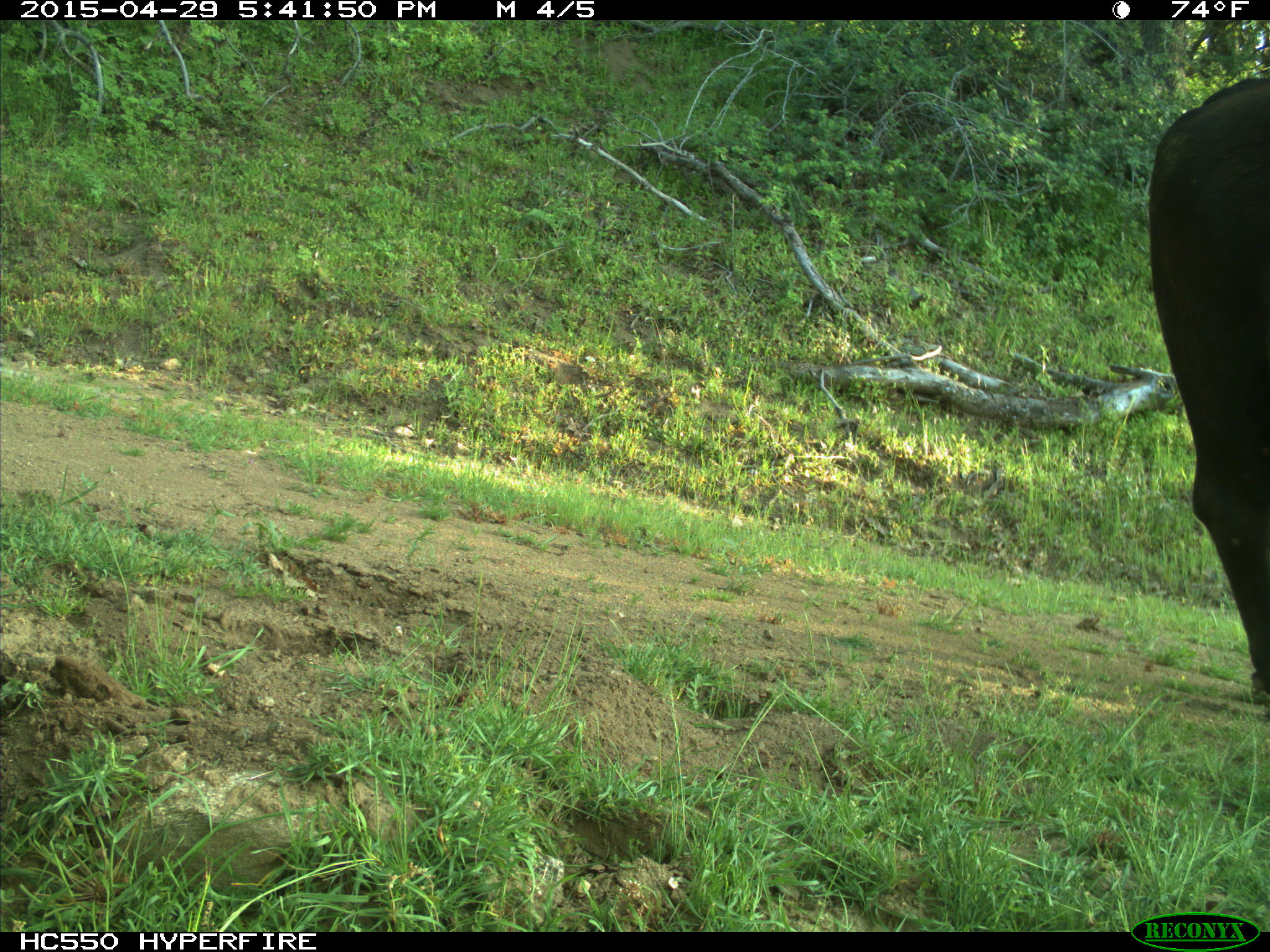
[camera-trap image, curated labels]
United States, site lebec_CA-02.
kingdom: Animalia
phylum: Chordata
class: Mammalia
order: Artiodactyla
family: Bovidae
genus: Bos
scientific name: Bos taurus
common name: domestic cow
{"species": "Bos taurus (domestic cow)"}